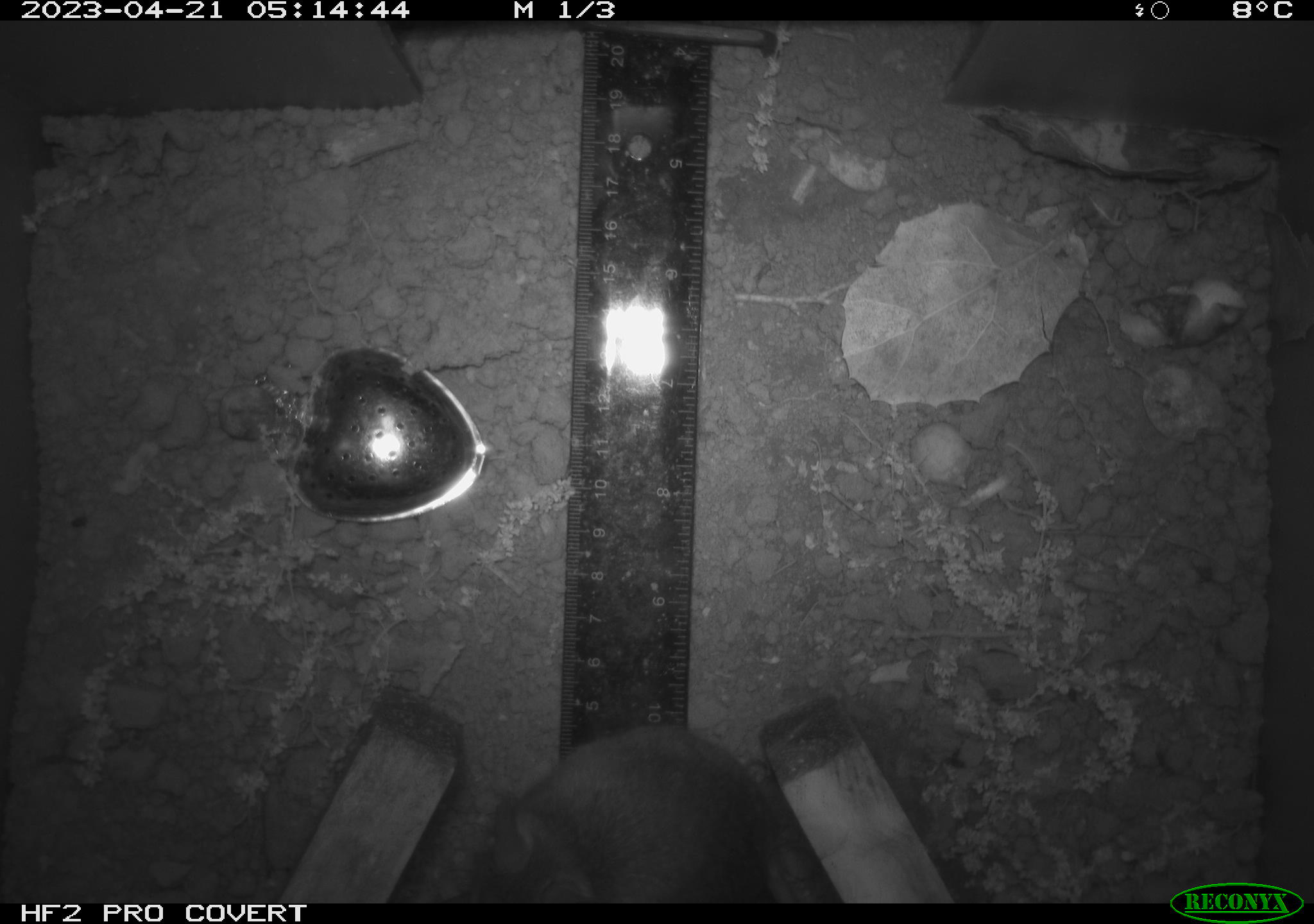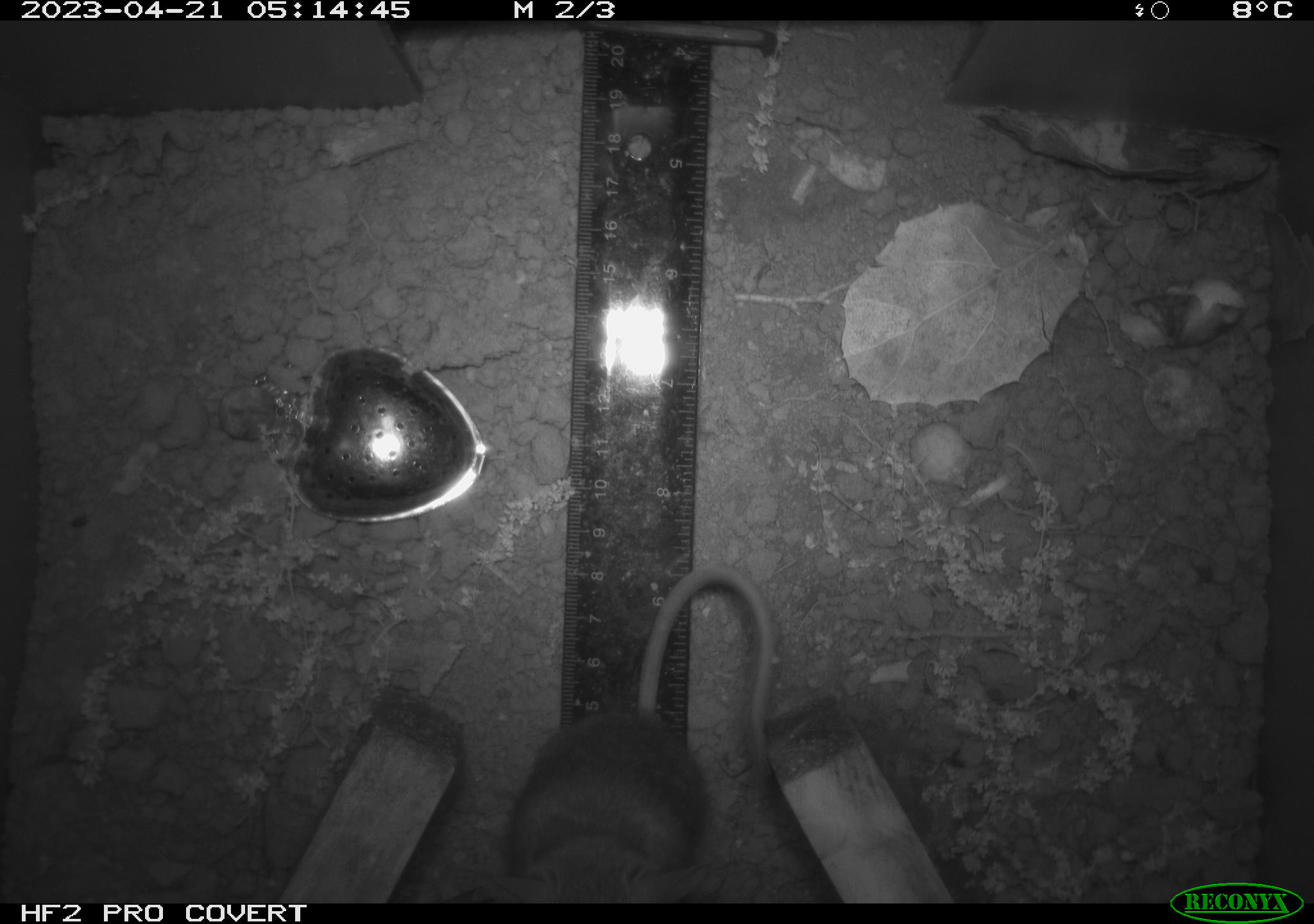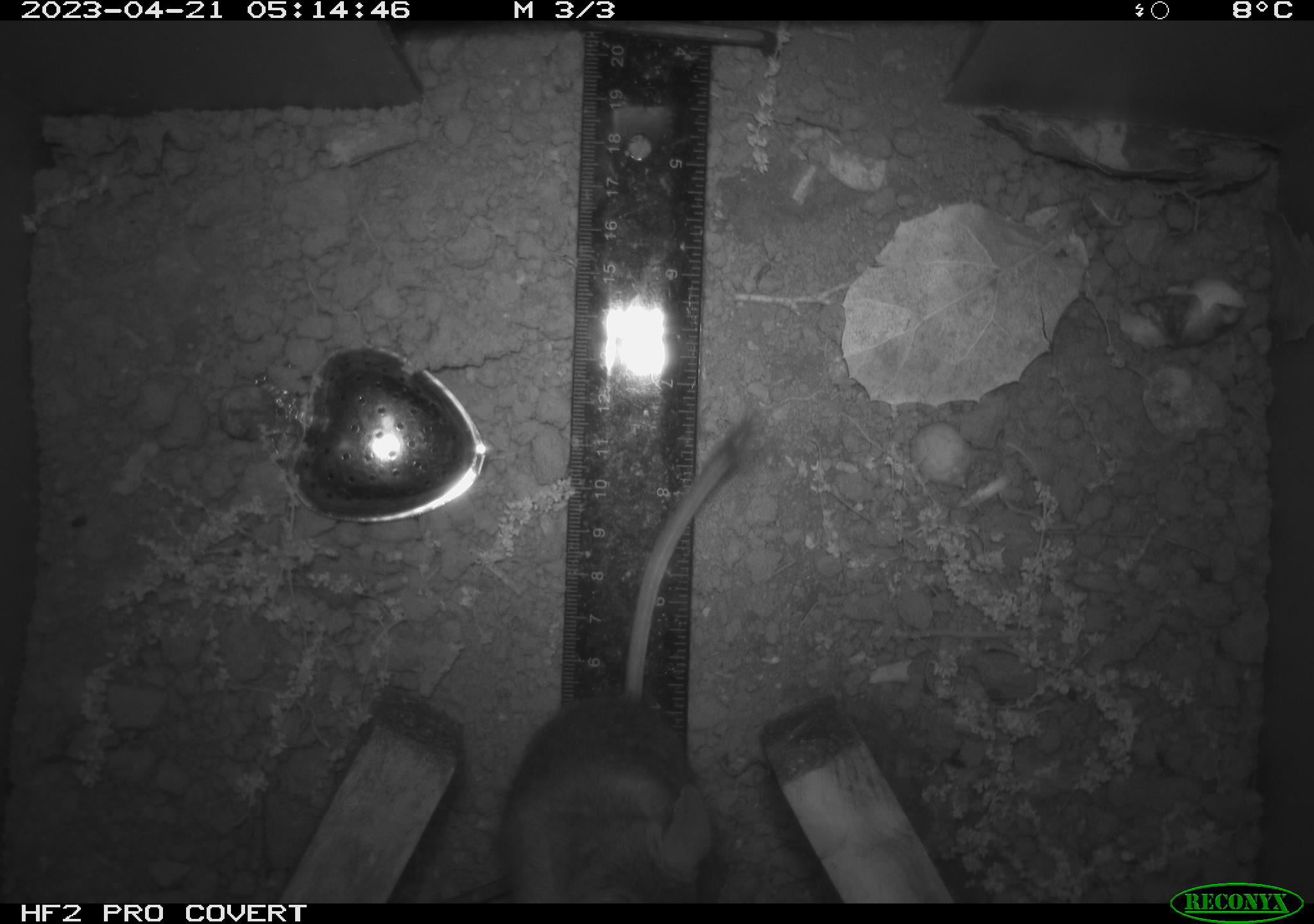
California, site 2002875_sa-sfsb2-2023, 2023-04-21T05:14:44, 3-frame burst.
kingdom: Animalia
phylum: Chordata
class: Mammalia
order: Rodentia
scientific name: Rodentia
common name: mouse species